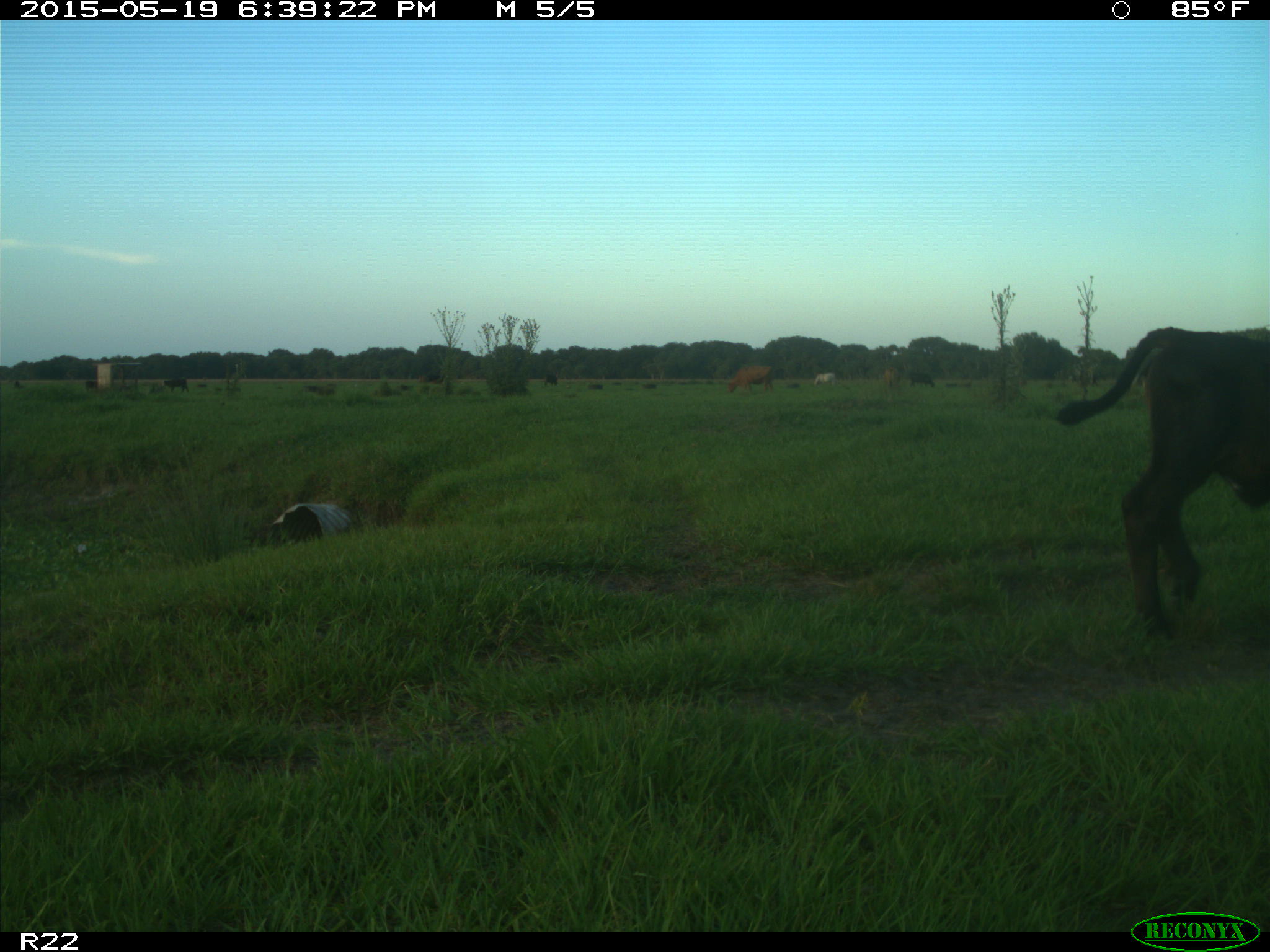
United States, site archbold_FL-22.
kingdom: Animalia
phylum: Chordata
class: Mammalia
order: Artiodactyla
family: Bovidae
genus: Bos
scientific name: Bos taurus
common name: domestic cow